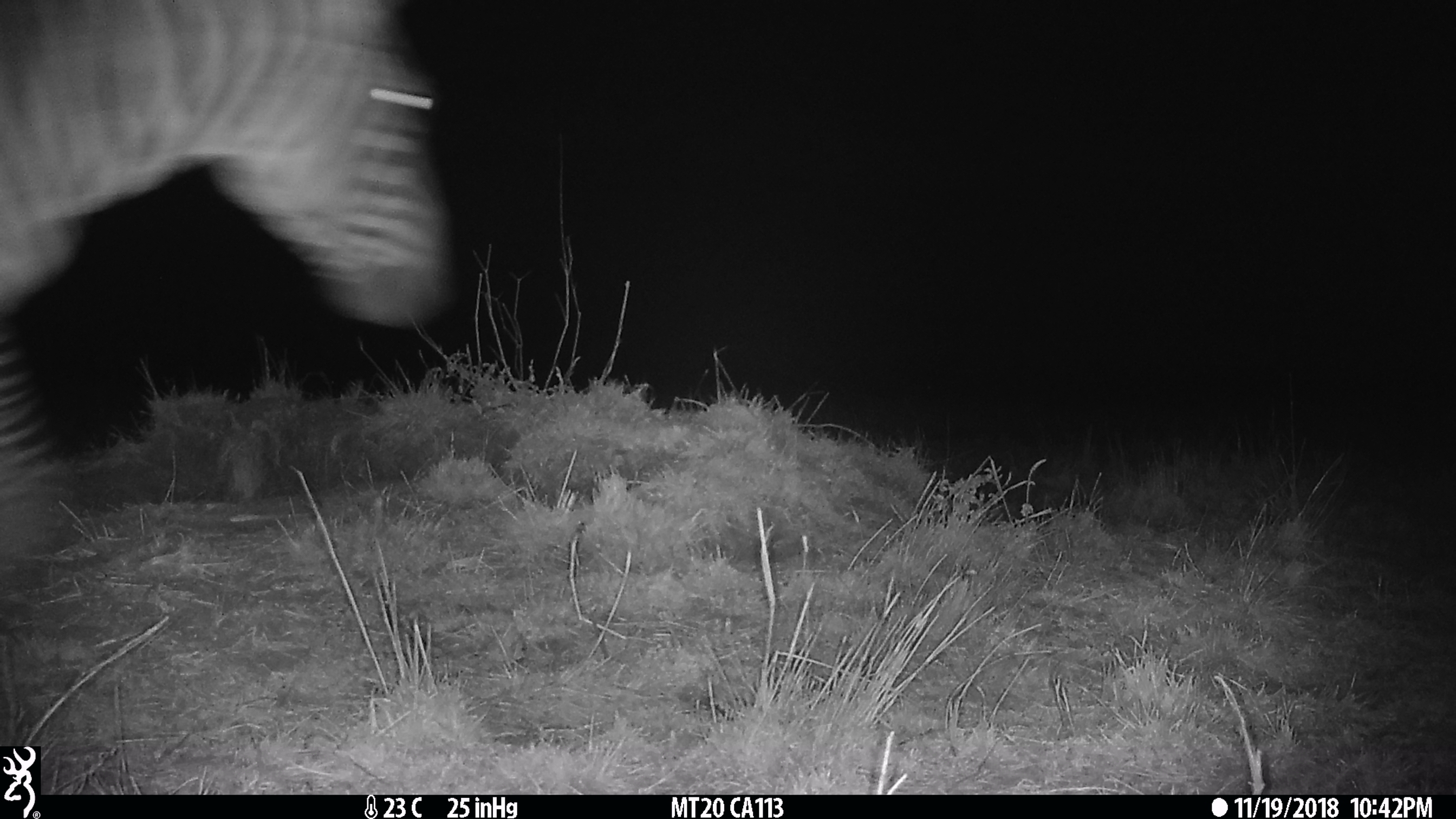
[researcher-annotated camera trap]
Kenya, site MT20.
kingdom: Animalia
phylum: Chordata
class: Mammalia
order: Perissodactyla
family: Equidae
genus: Equus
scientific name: Equus quagga burchellii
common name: burchell's zebra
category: zebra